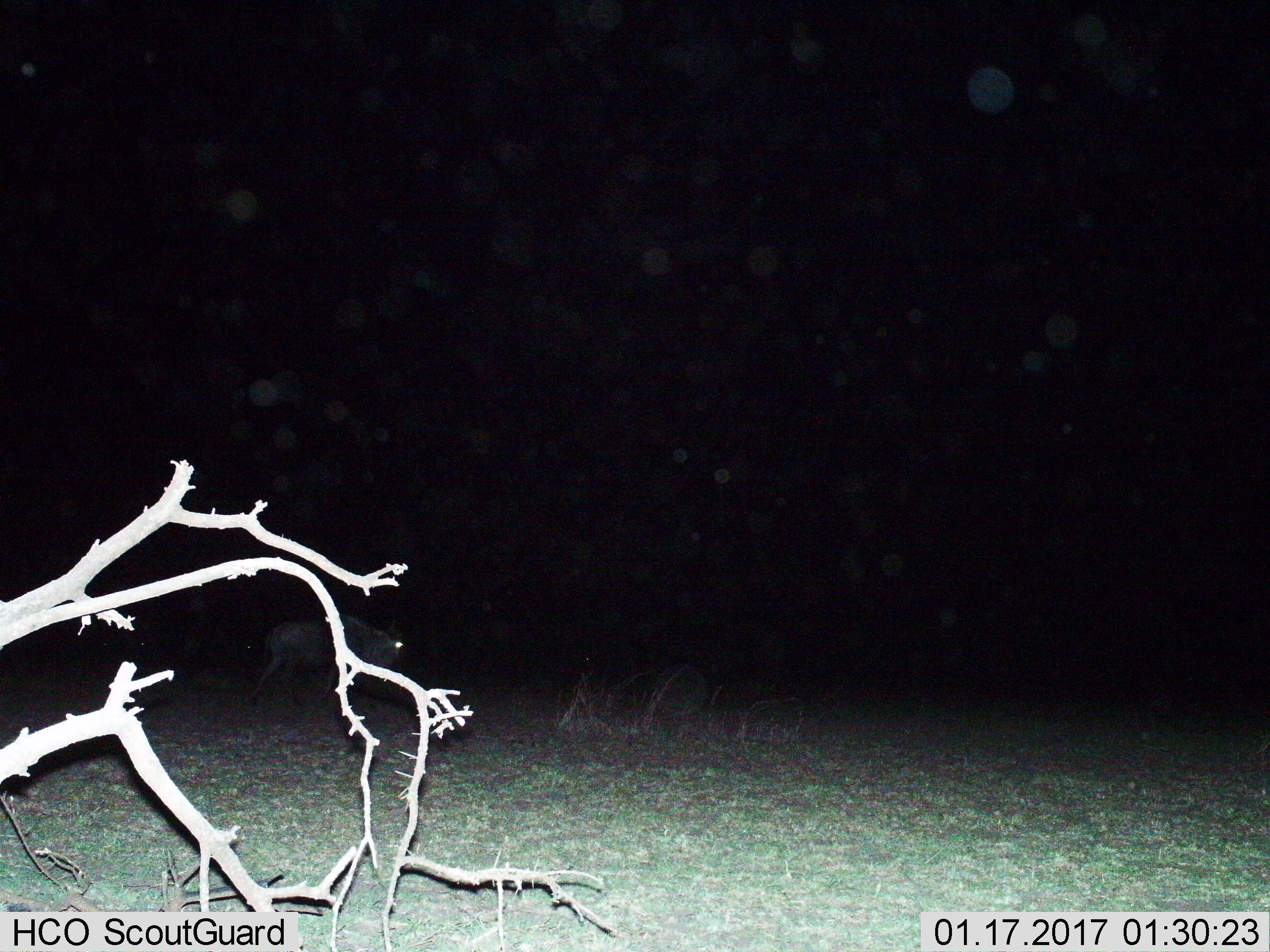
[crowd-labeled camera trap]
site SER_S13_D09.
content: unidentified animal